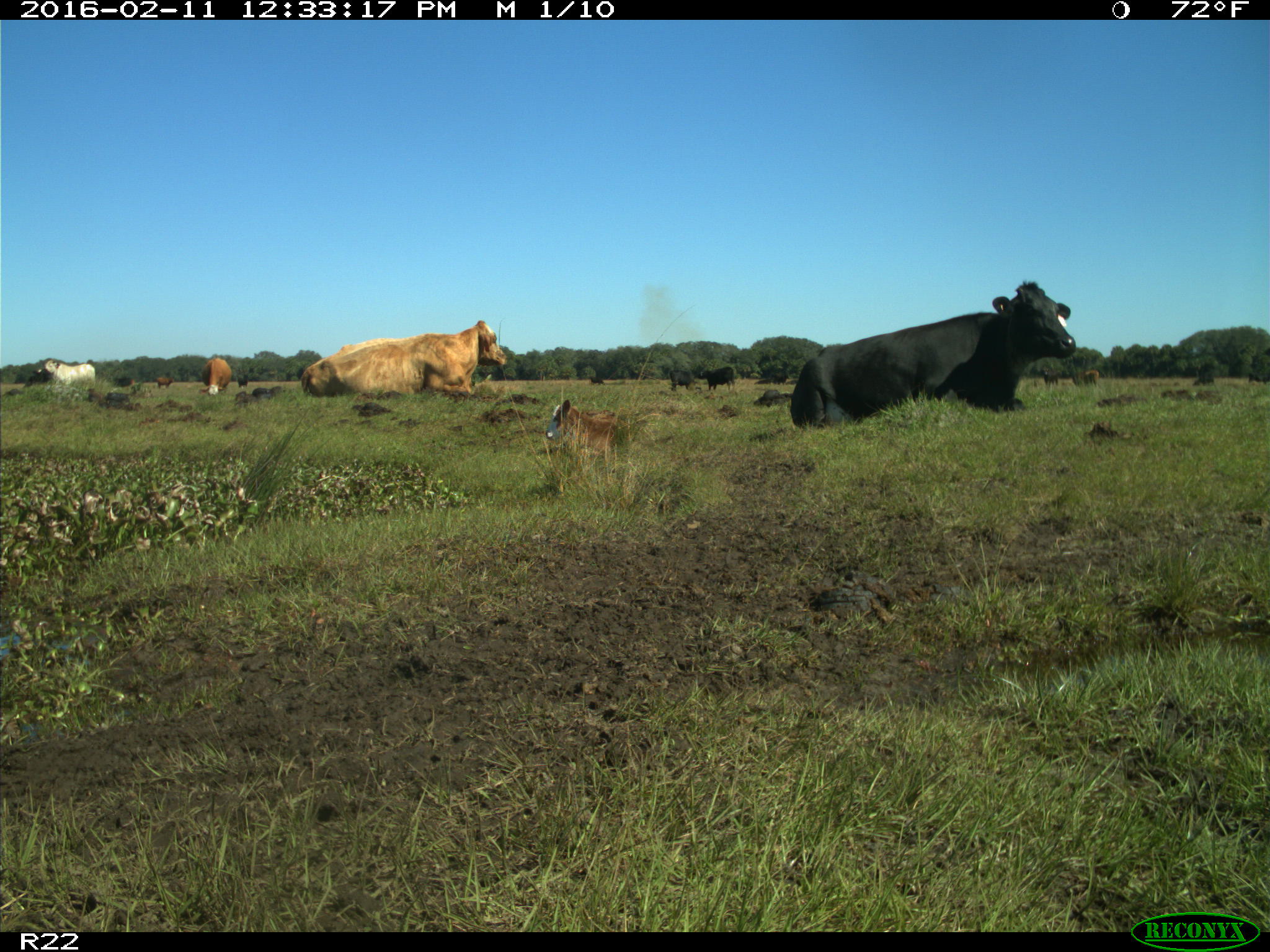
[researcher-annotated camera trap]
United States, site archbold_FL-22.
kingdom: Animalia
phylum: Chordata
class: Mammalia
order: Artiodactyla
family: Bovidae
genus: Bos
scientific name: Bos taurus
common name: domestic cow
Bos taurus (domestic cow).